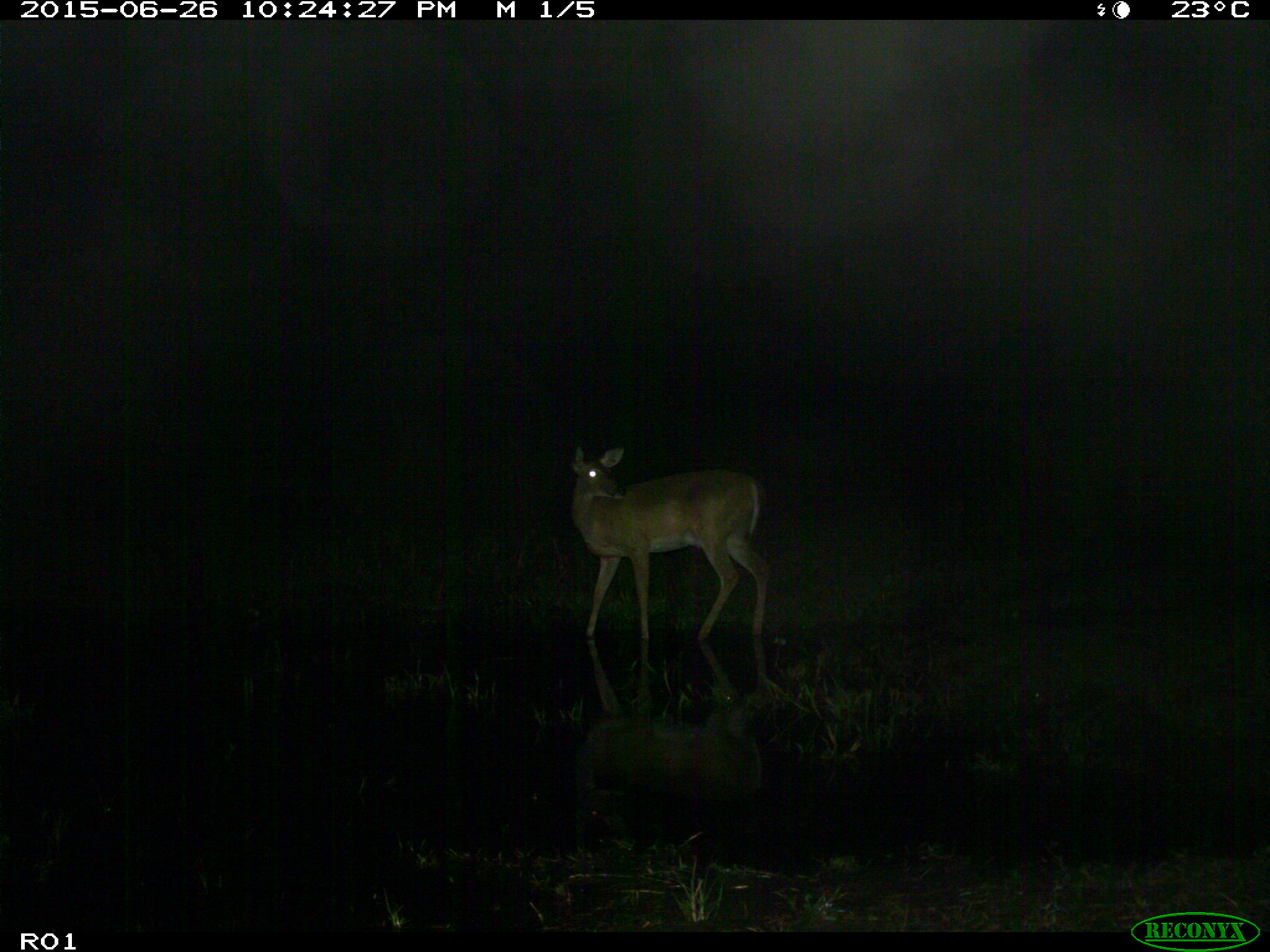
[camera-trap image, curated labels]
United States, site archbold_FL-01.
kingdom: Animalia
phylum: Chordata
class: Mammalia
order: Artiodactyla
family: Cervidae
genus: Odocoileus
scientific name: Odocoileus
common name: deer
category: unidentified deer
Unidentified deer (deer) (Odocoileus).